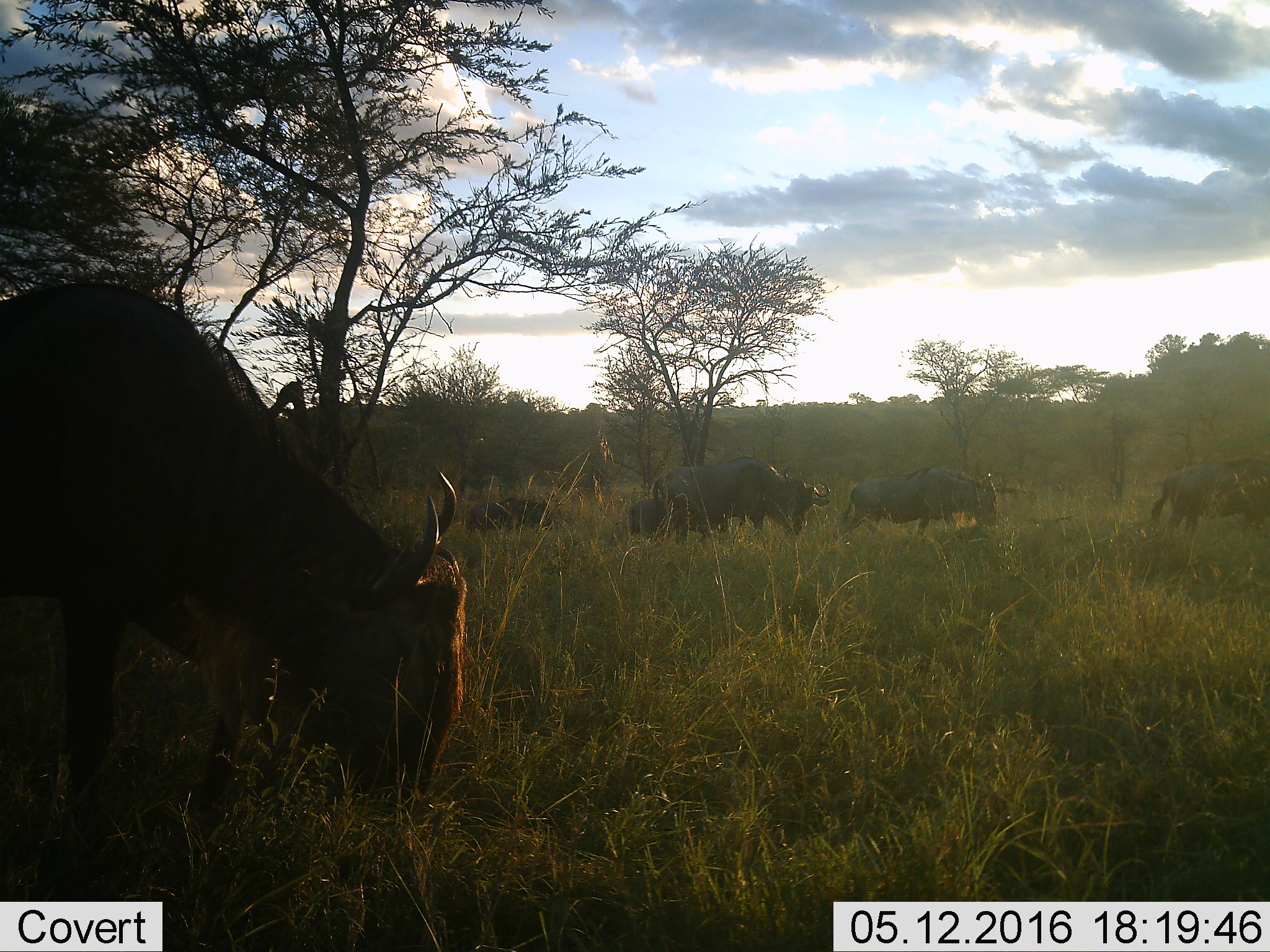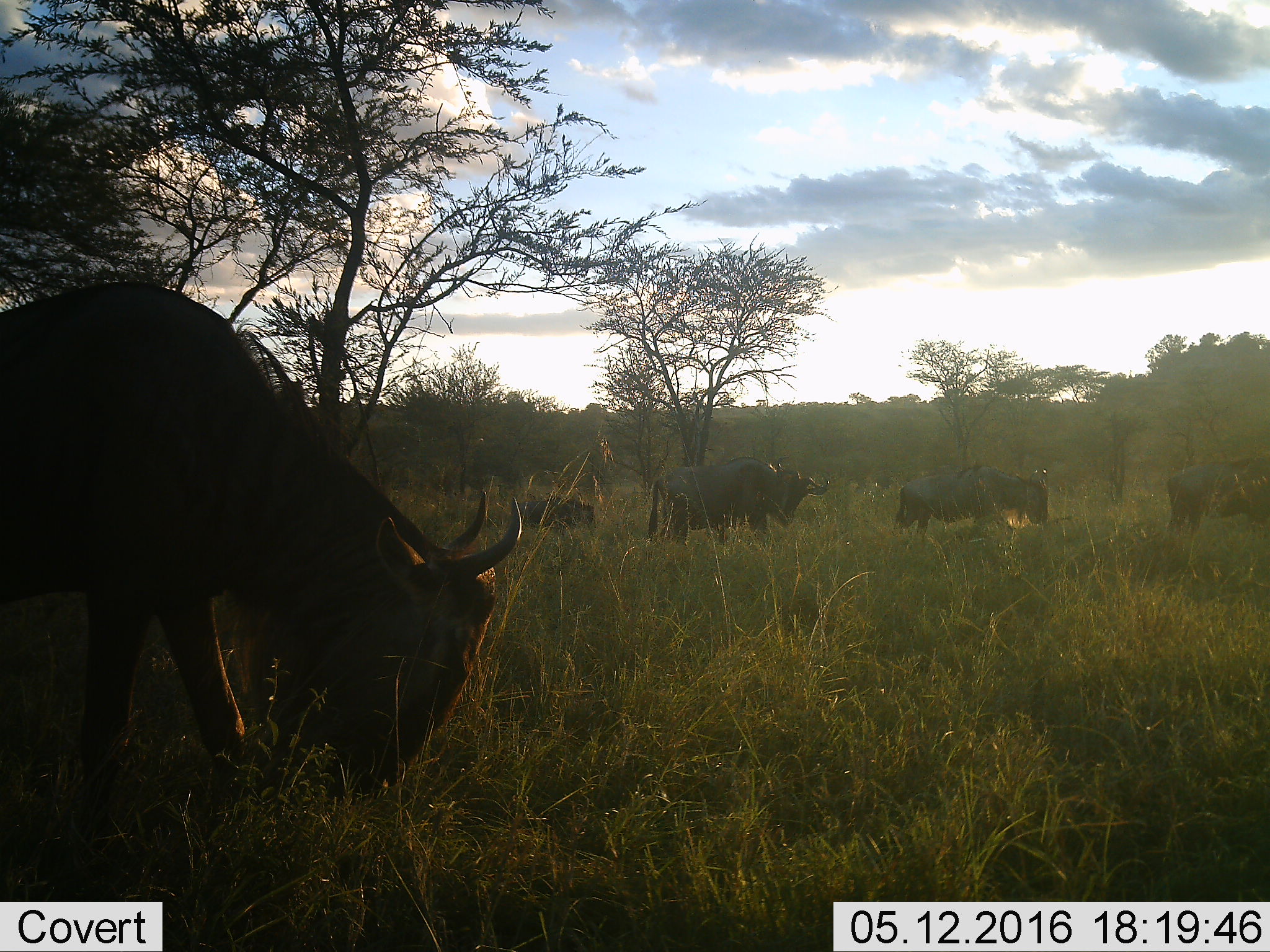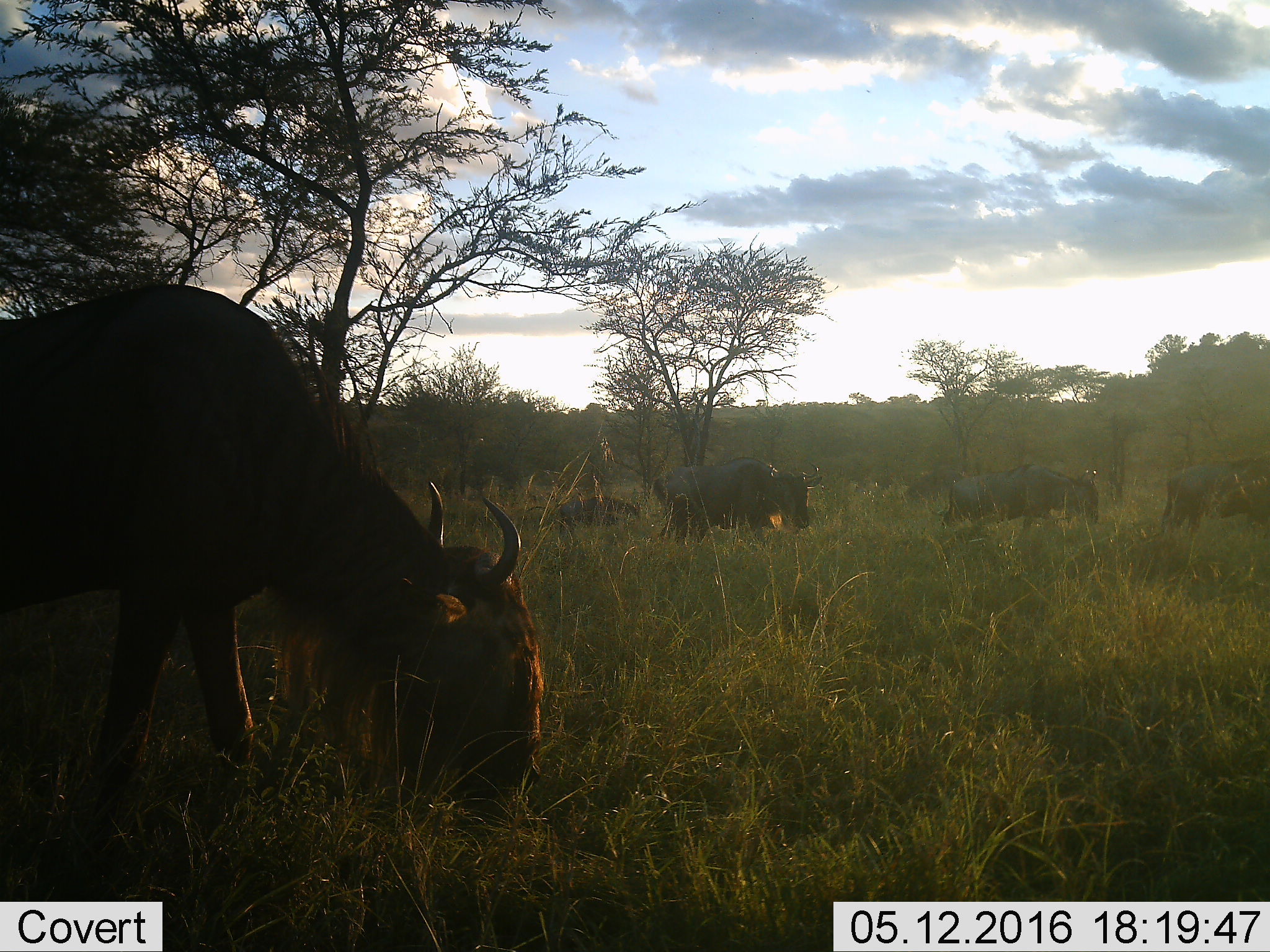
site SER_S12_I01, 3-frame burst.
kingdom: Animalia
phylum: Chordata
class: Mammalia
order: Artiodactyla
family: Bovidae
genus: Connochaetes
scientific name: Connochaetes taurinus taurinus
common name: blue wildebeest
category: wildebeestblue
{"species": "wildebeestblue (blue wildebeest) (Connochaetes taurinus taurinus)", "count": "6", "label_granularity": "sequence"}